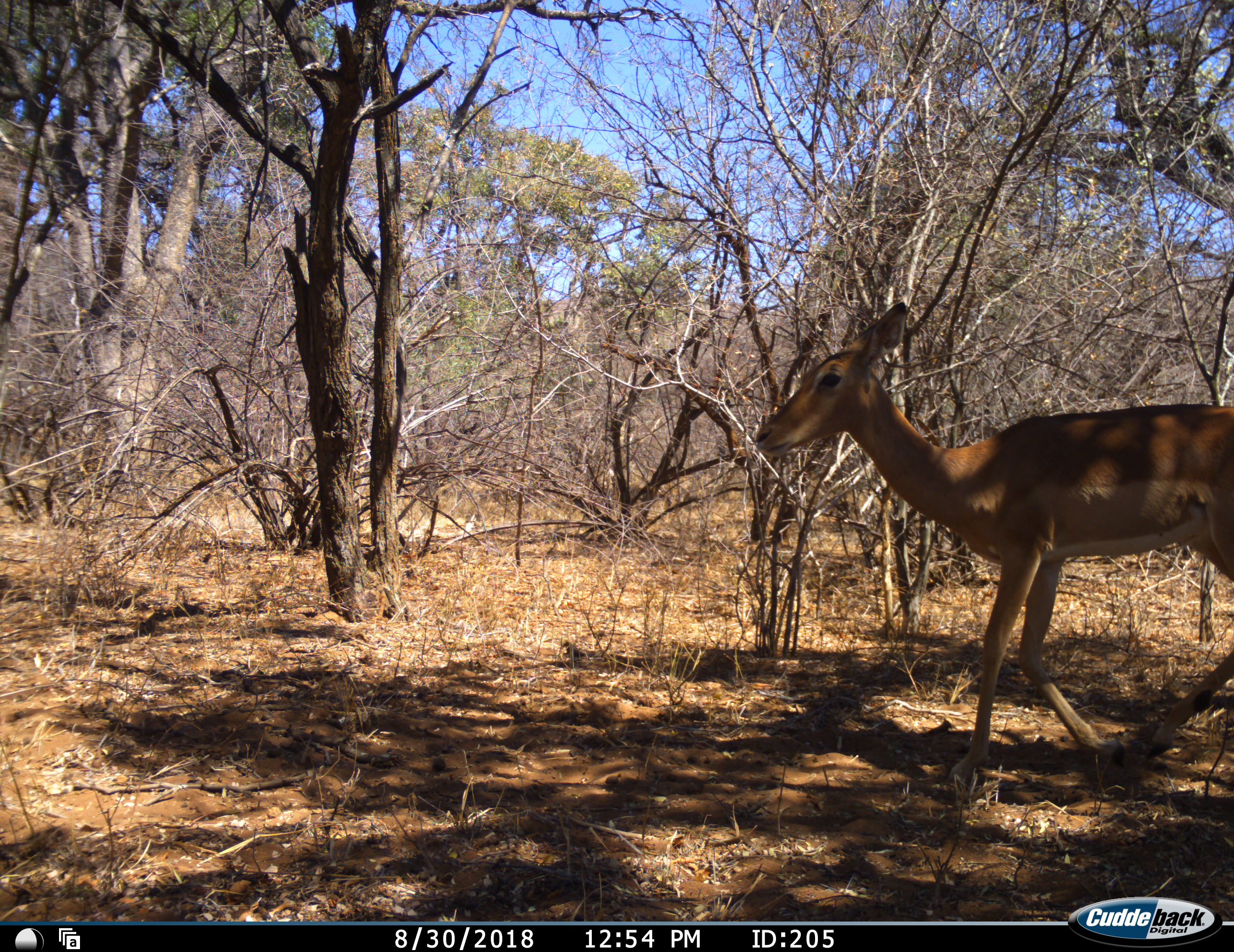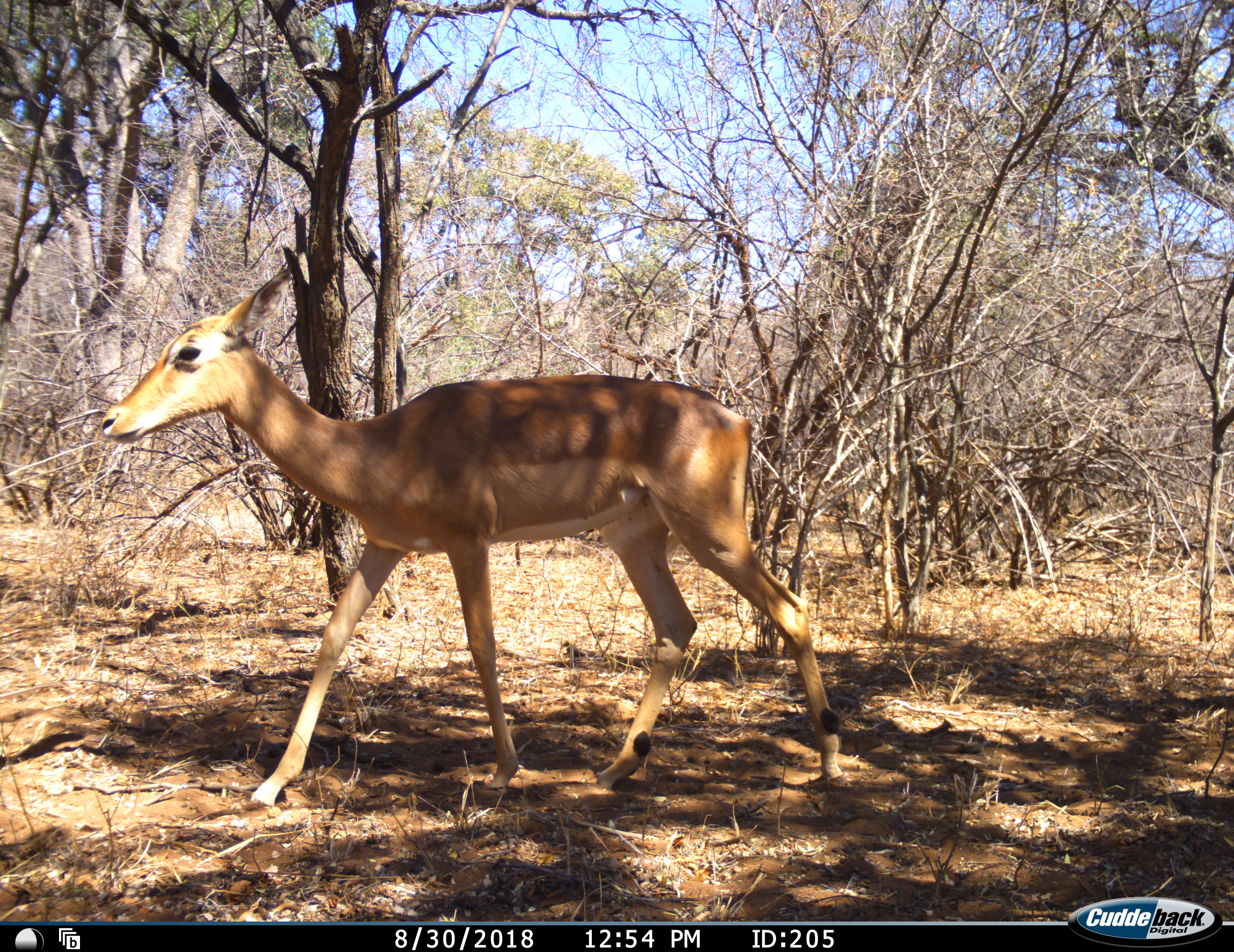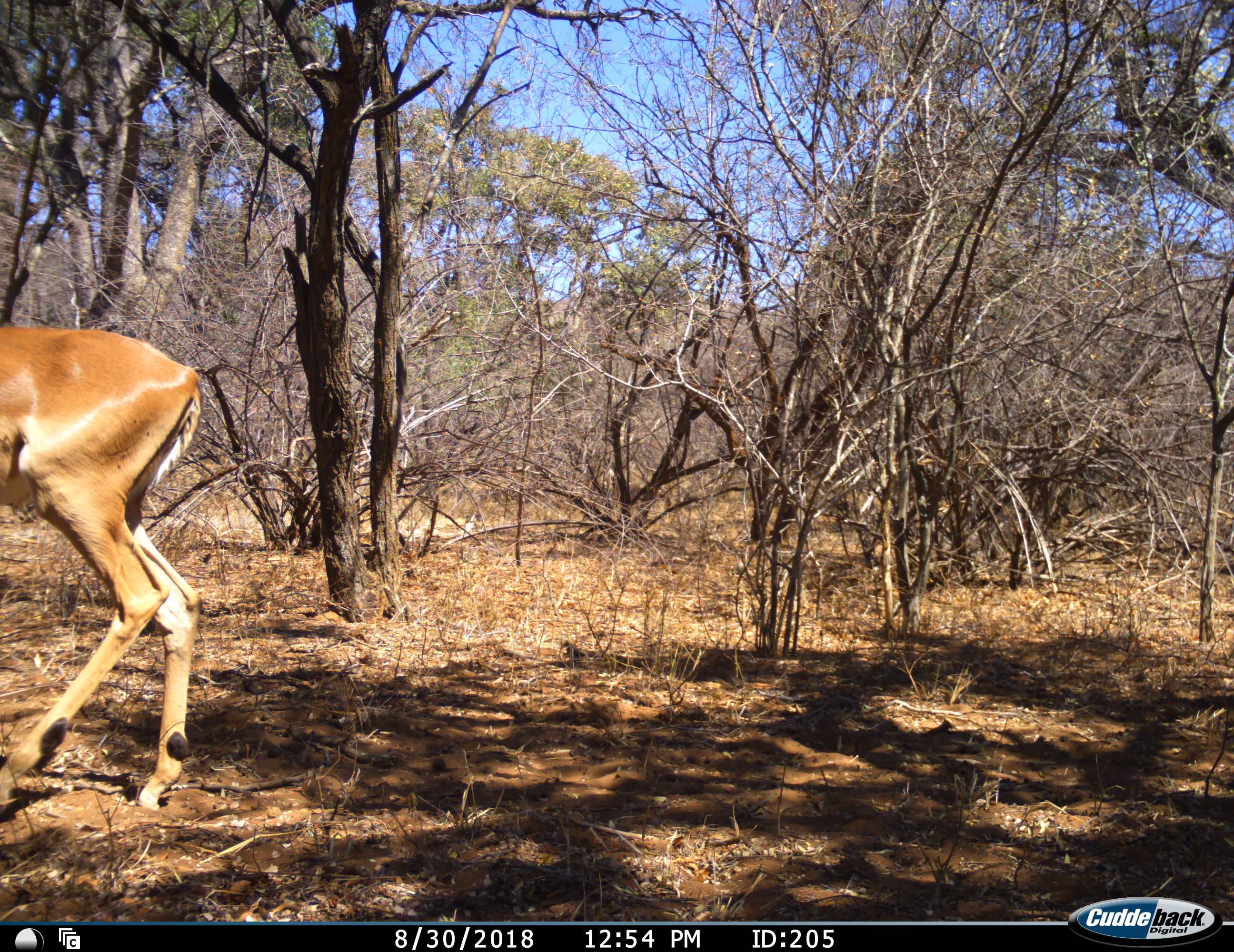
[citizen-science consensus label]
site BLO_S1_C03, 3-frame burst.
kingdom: Animalia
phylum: Chordata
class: Mammalia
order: Artiodactyla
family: Bovidae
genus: Aepyceros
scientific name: Aepyceros melampus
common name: impala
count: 1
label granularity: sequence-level